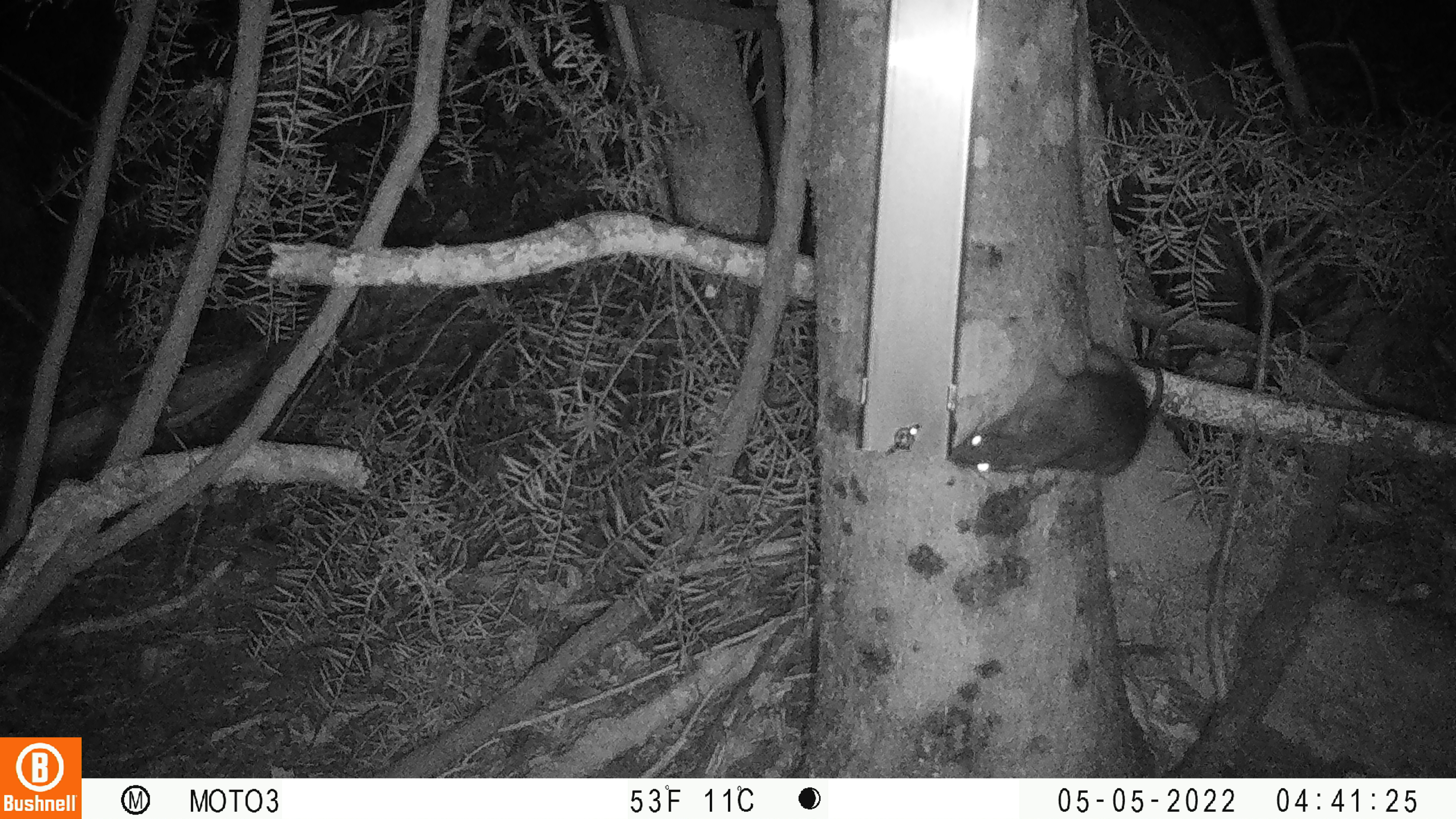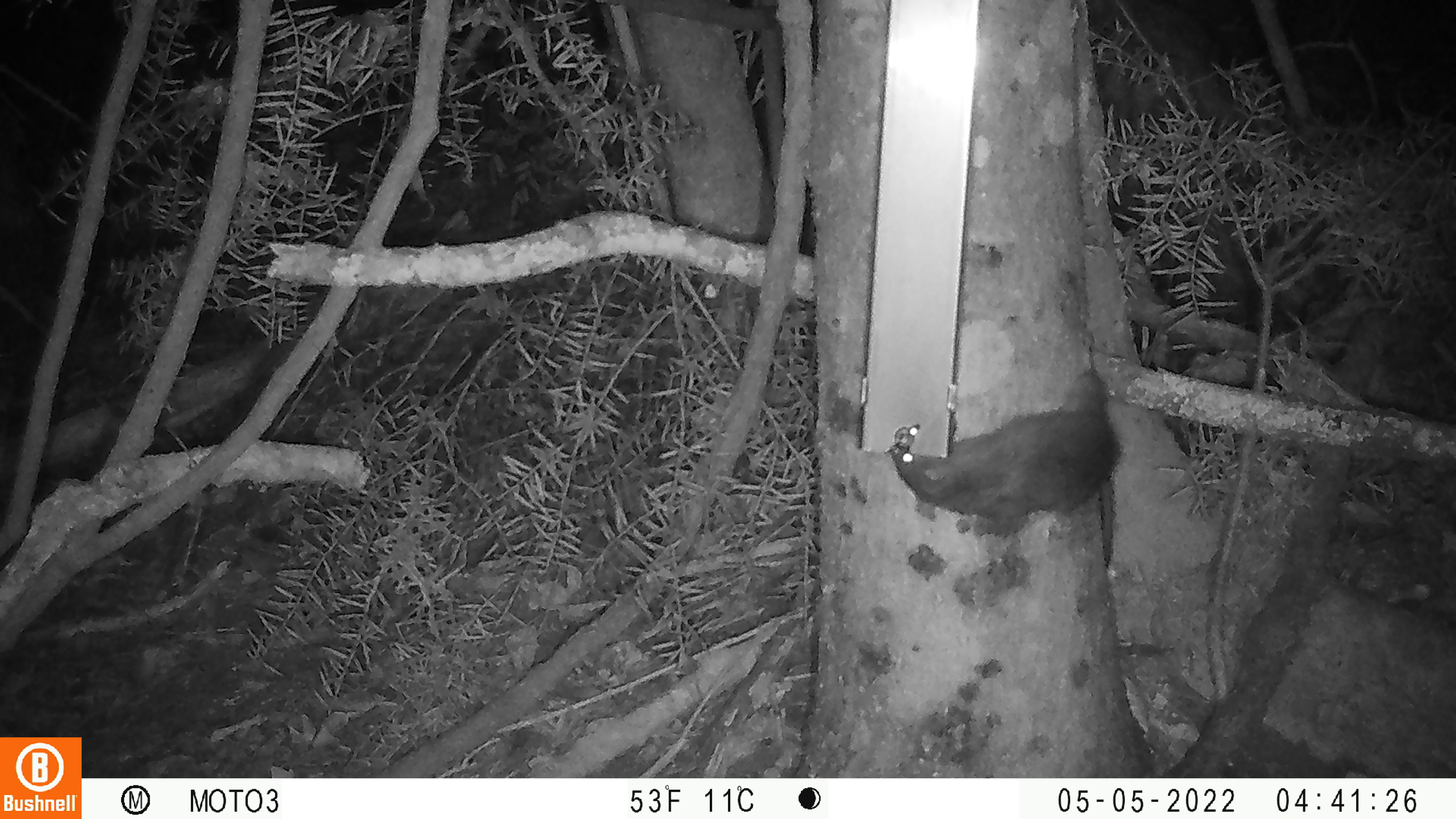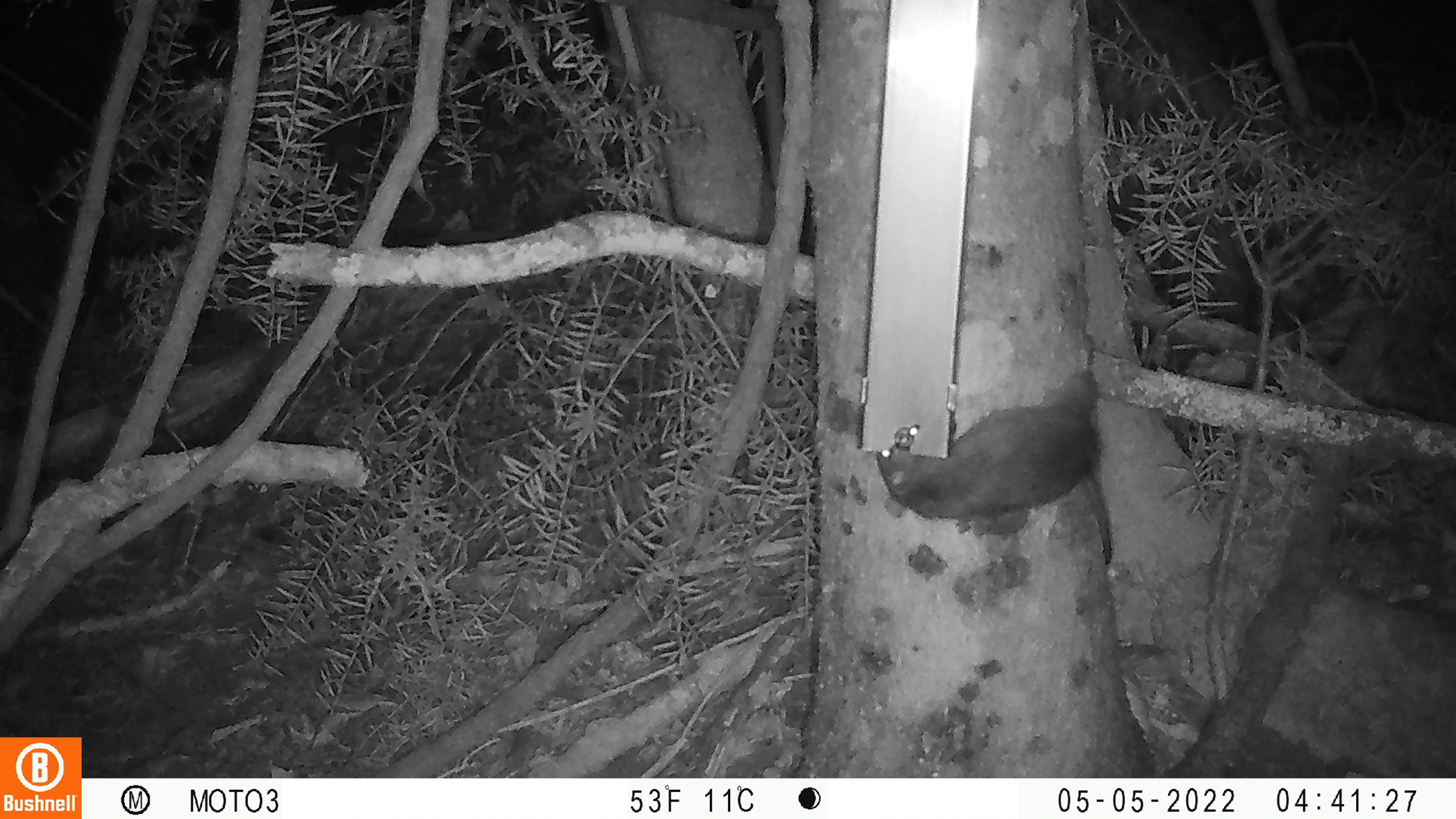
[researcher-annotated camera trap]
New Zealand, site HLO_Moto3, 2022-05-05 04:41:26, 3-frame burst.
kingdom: Animalia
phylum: Chordata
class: Mammalia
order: Rodentia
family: Muridae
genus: Rattus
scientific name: Rattus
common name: rat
Rat (Rattus).